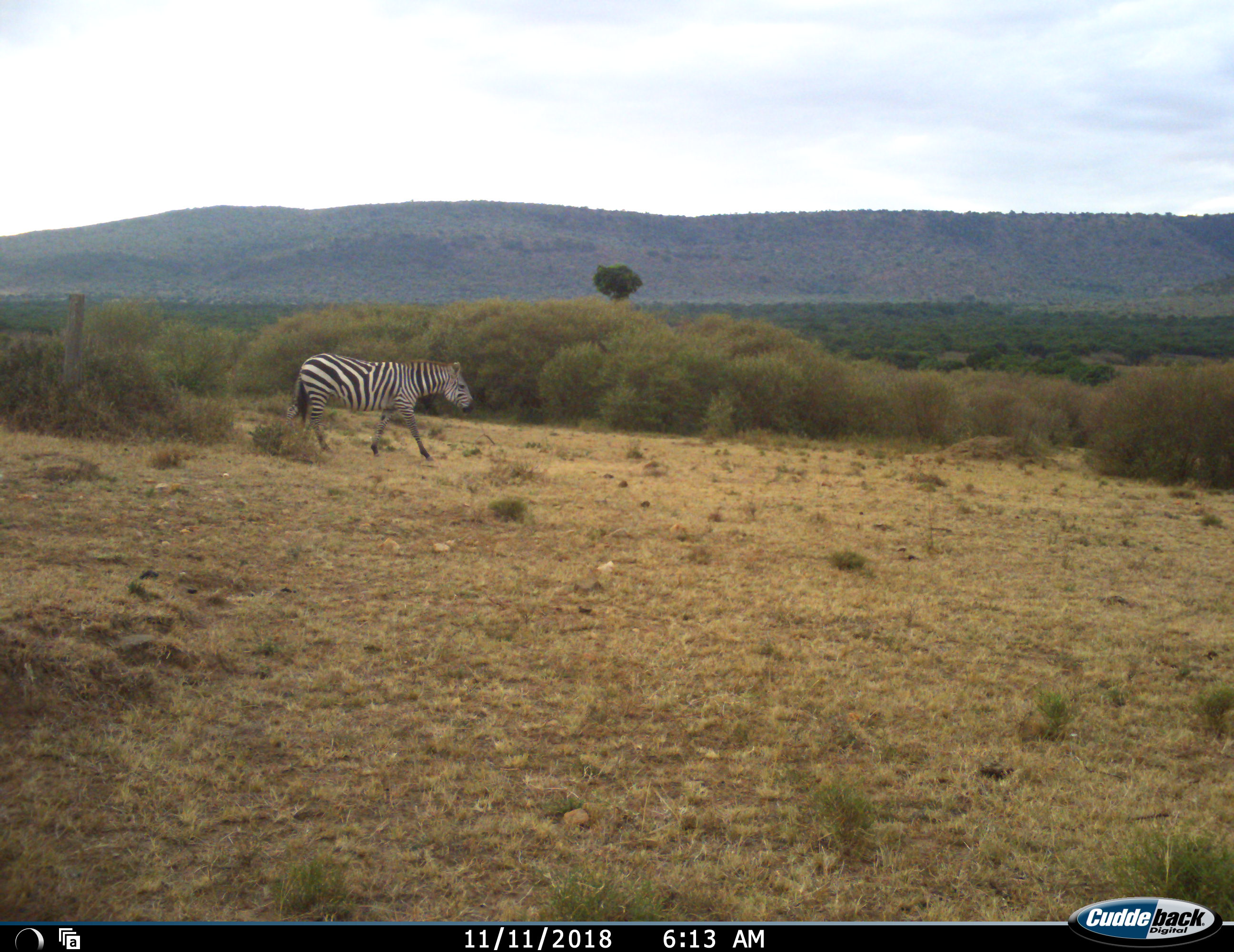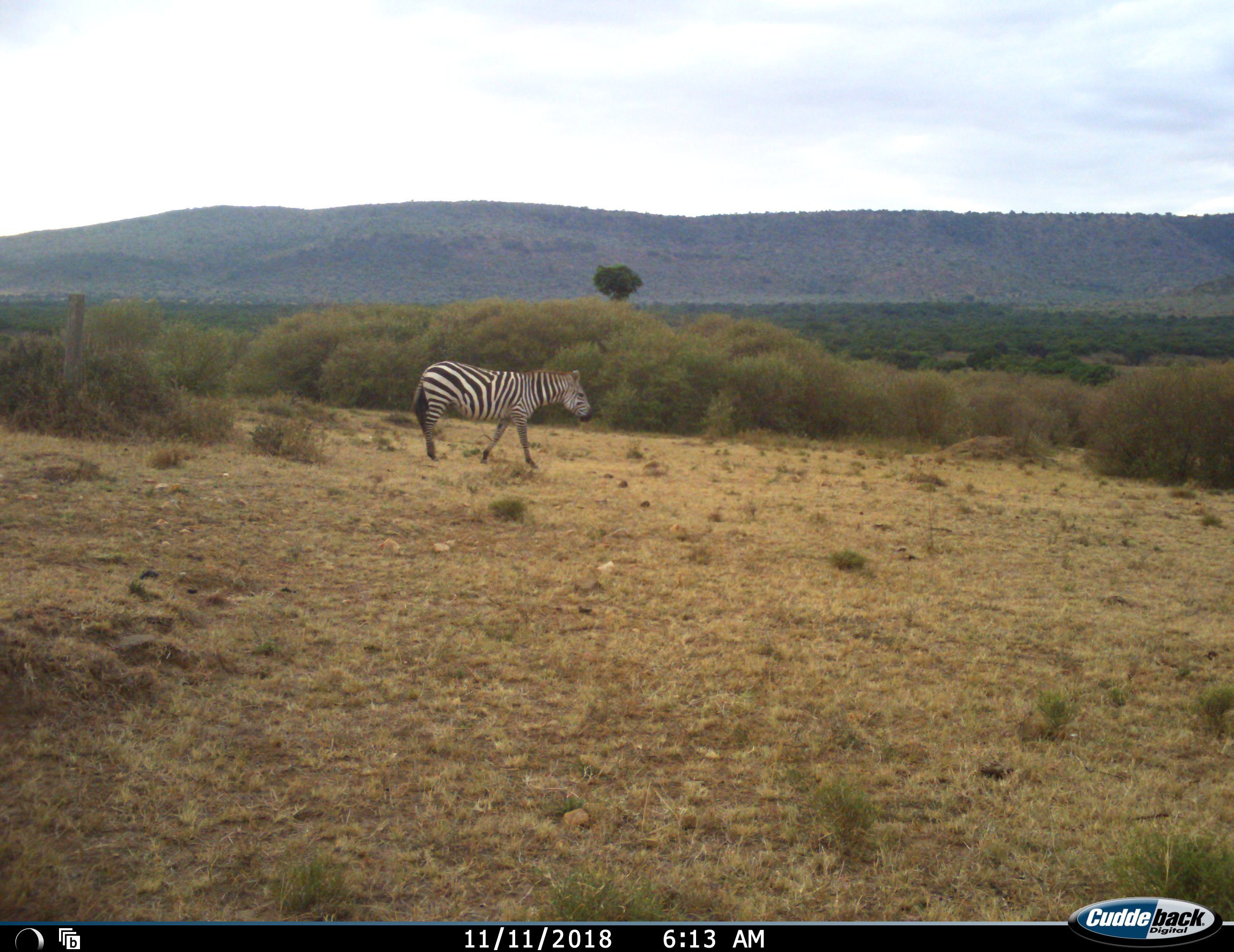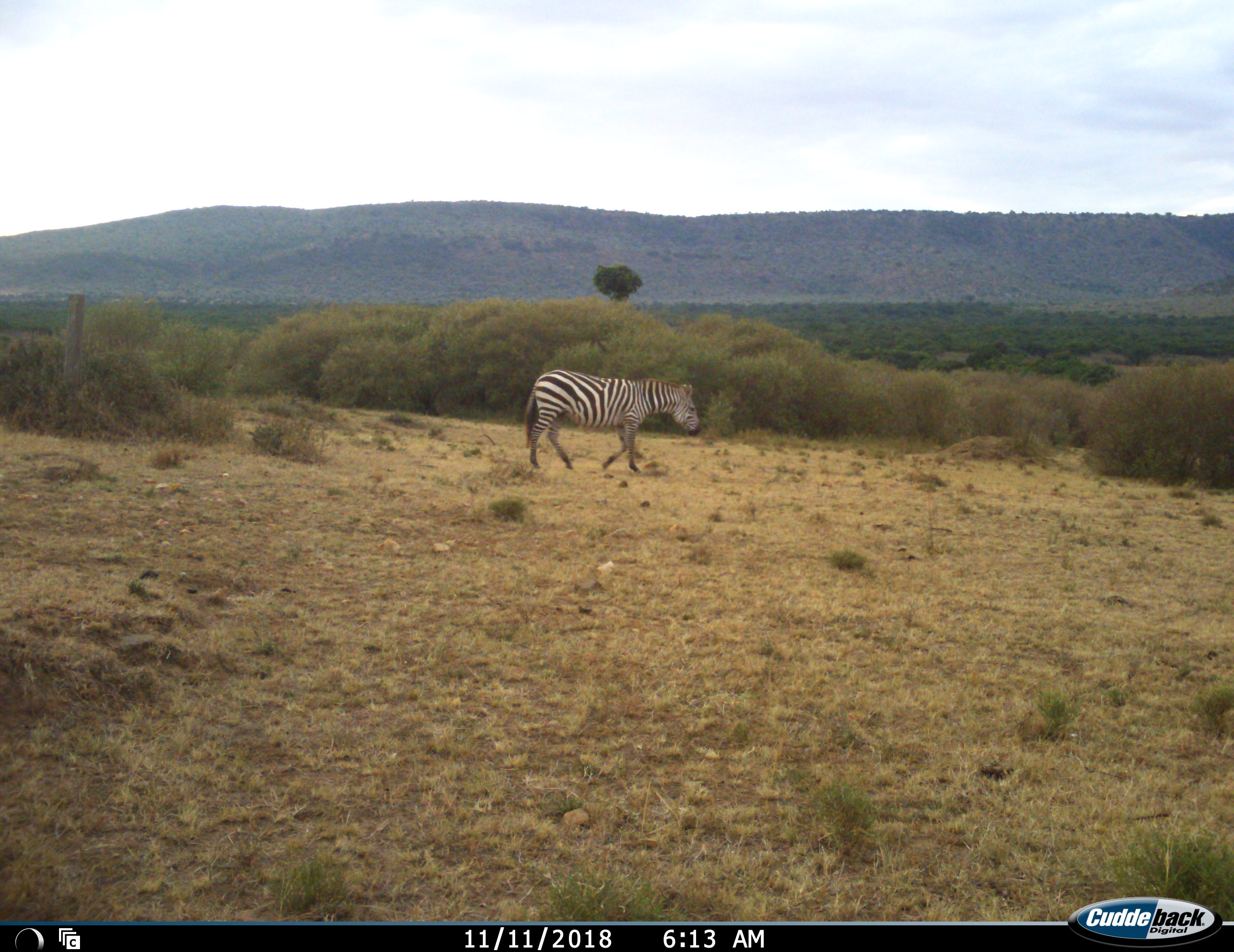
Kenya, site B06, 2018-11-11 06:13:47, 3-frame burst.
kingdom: Animalia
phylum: Chordata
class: Mammalia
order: Perissodactyla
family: Equidae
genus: Equus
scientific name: Equus quagga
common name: plains zebra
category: zebra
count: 1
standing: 10%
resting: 0%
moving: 100%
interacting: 0%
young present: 0%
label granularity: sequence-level